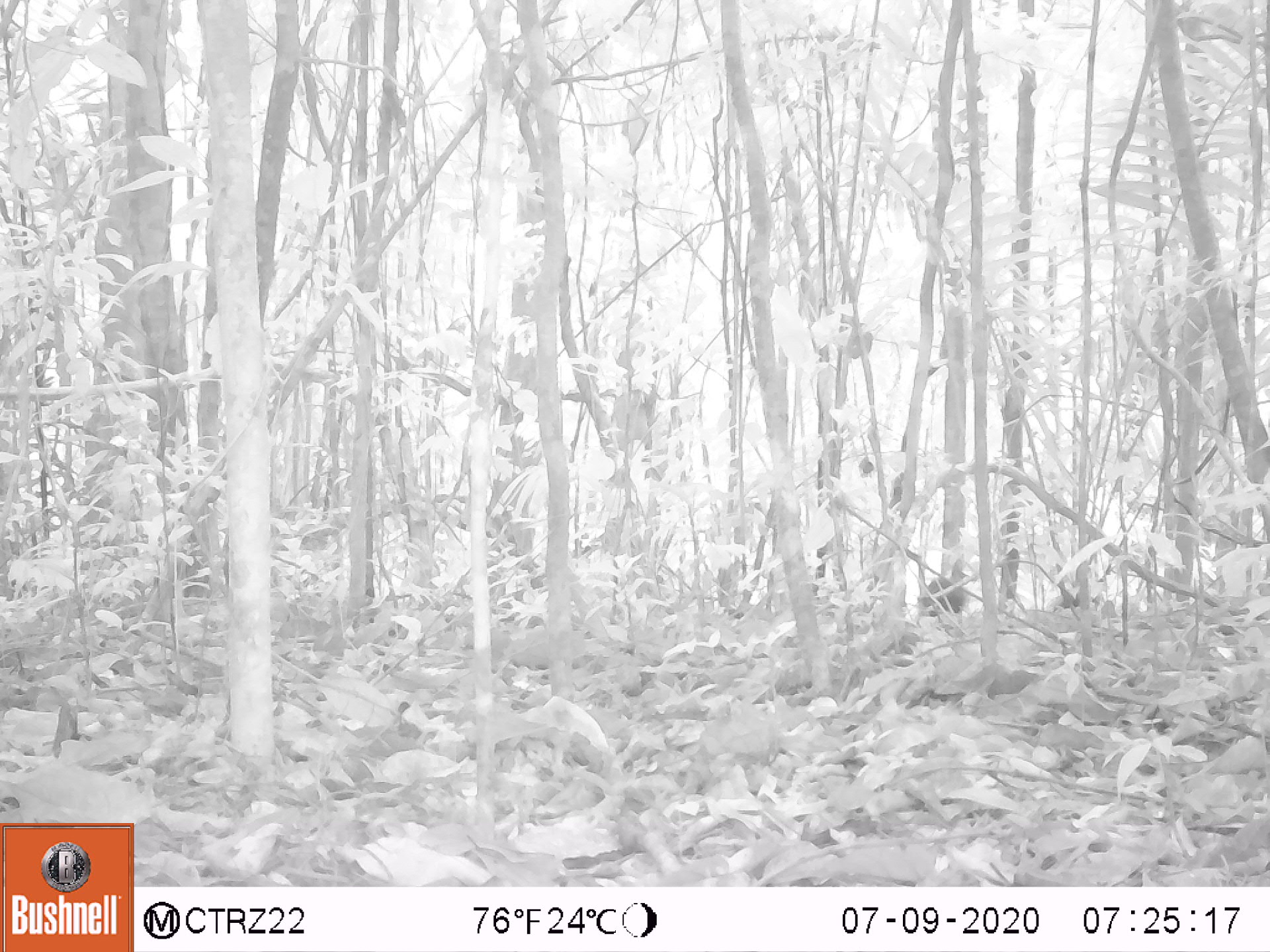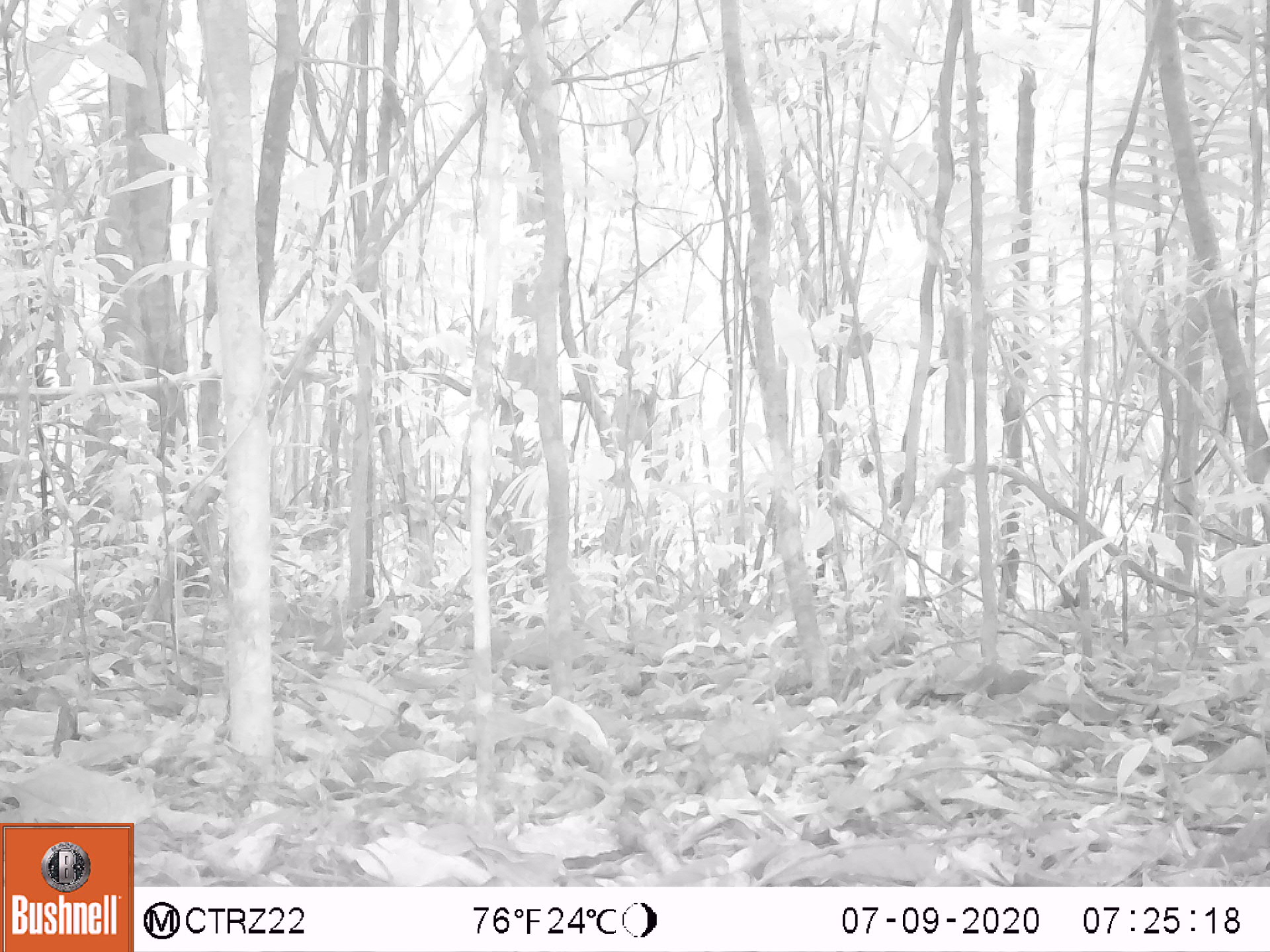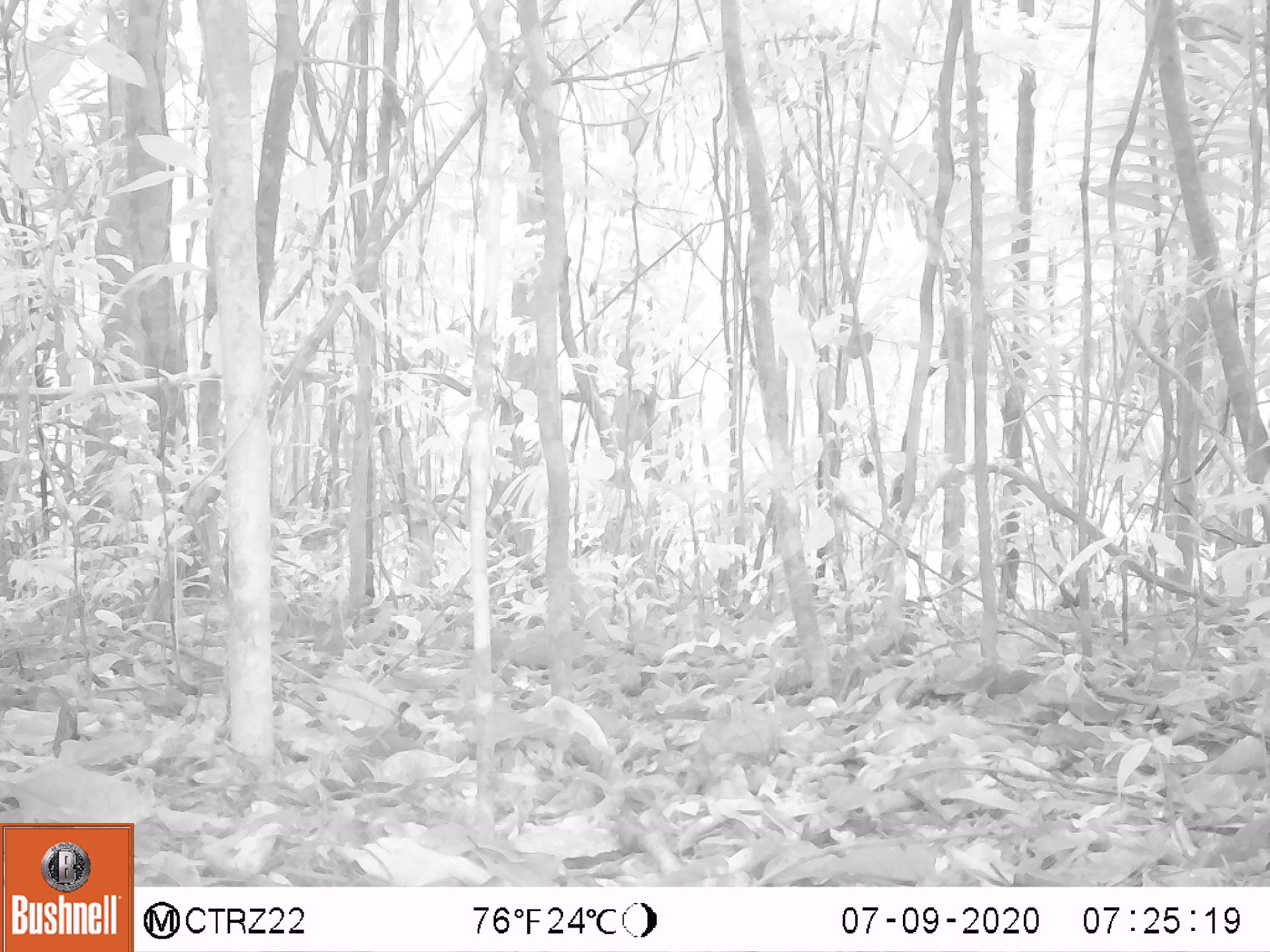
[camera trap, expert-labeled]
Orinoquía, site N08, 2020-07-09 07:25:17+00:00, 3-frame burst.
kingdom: Animalia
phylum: Chordata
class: Mammalia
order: Rodentia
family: Dasyproctidae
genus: Dasyprocta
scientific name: Dasyprocta fuliginosa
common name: black agouti